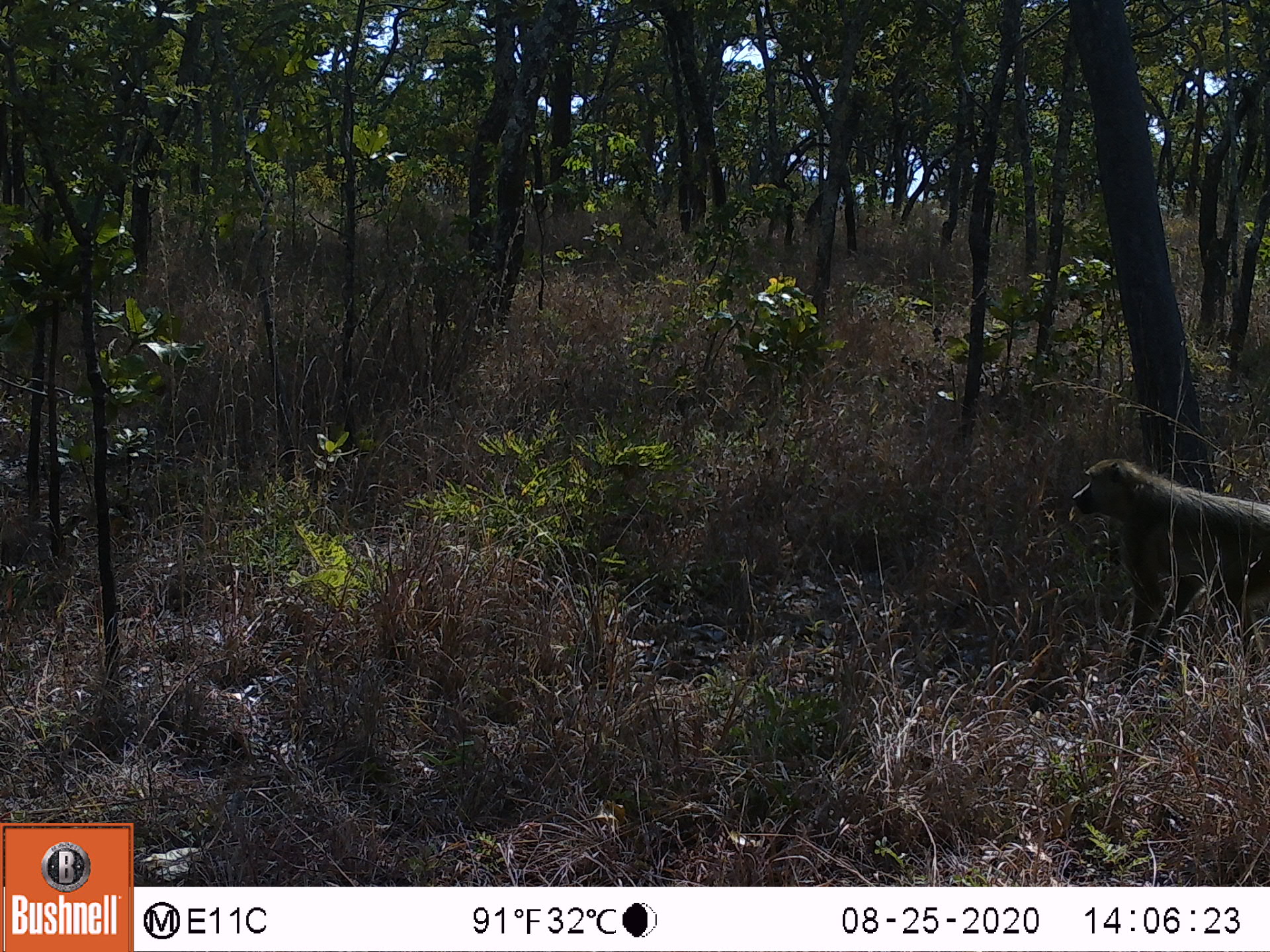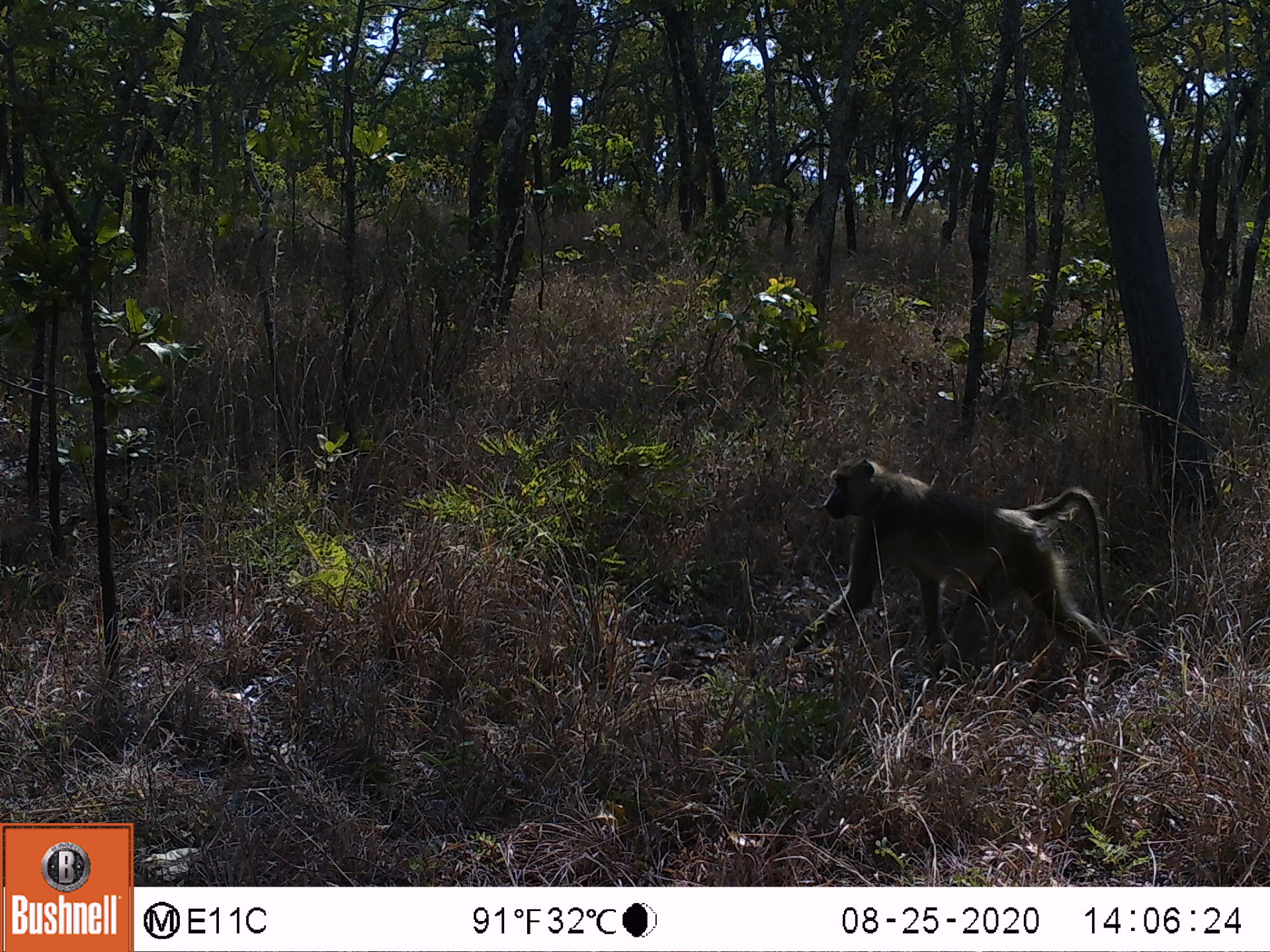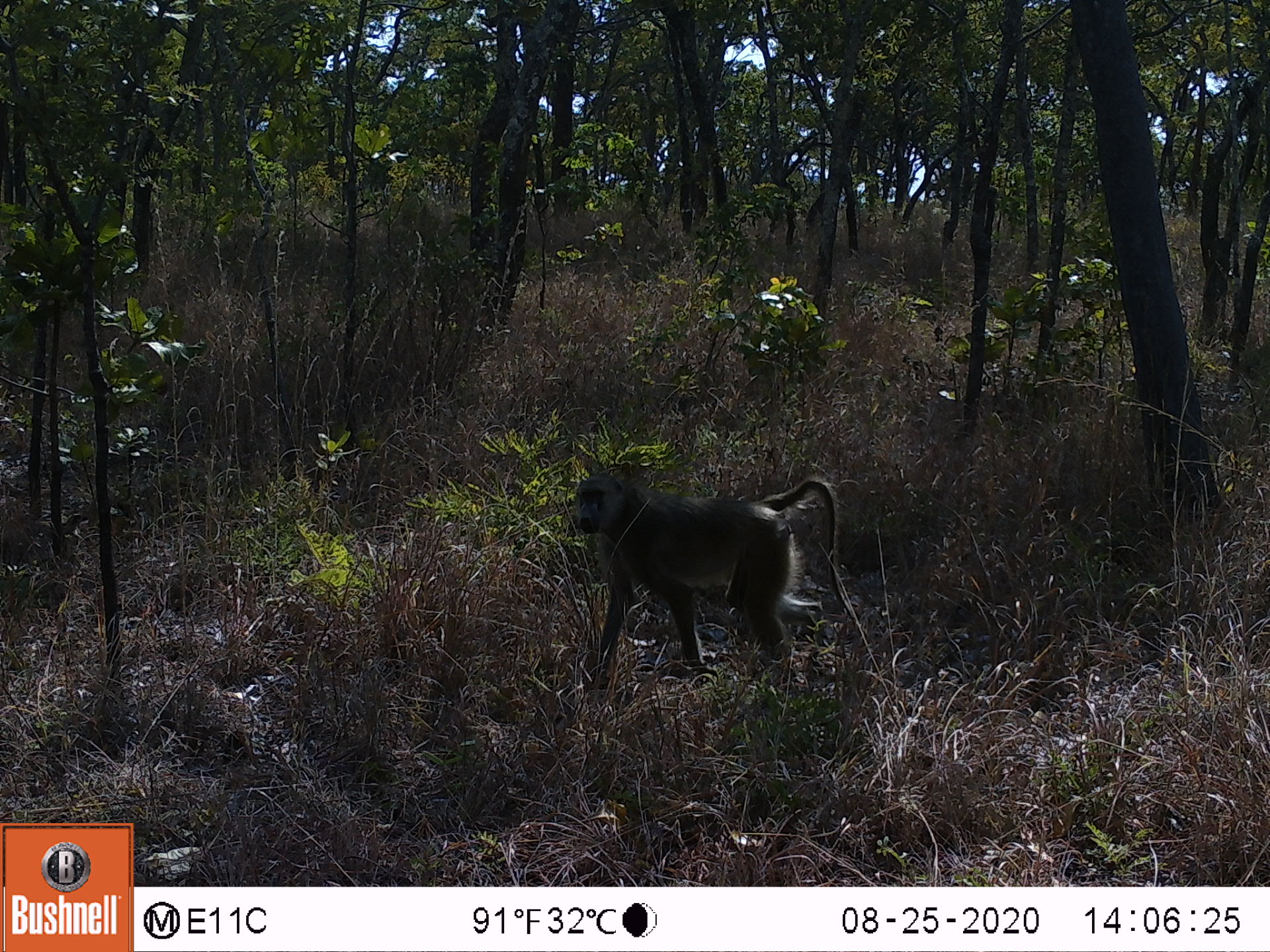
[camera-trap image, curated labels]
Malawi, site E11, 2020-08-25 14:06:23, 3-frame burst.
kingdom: Animalia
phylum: Chordata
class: Mammalia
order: Primates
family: Cercopithecidae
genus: Papio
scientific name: Papio cynocephalus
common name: yellow baboon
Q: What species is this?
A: Yellow baboon (Papio cynocephalus).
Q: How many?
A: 1.